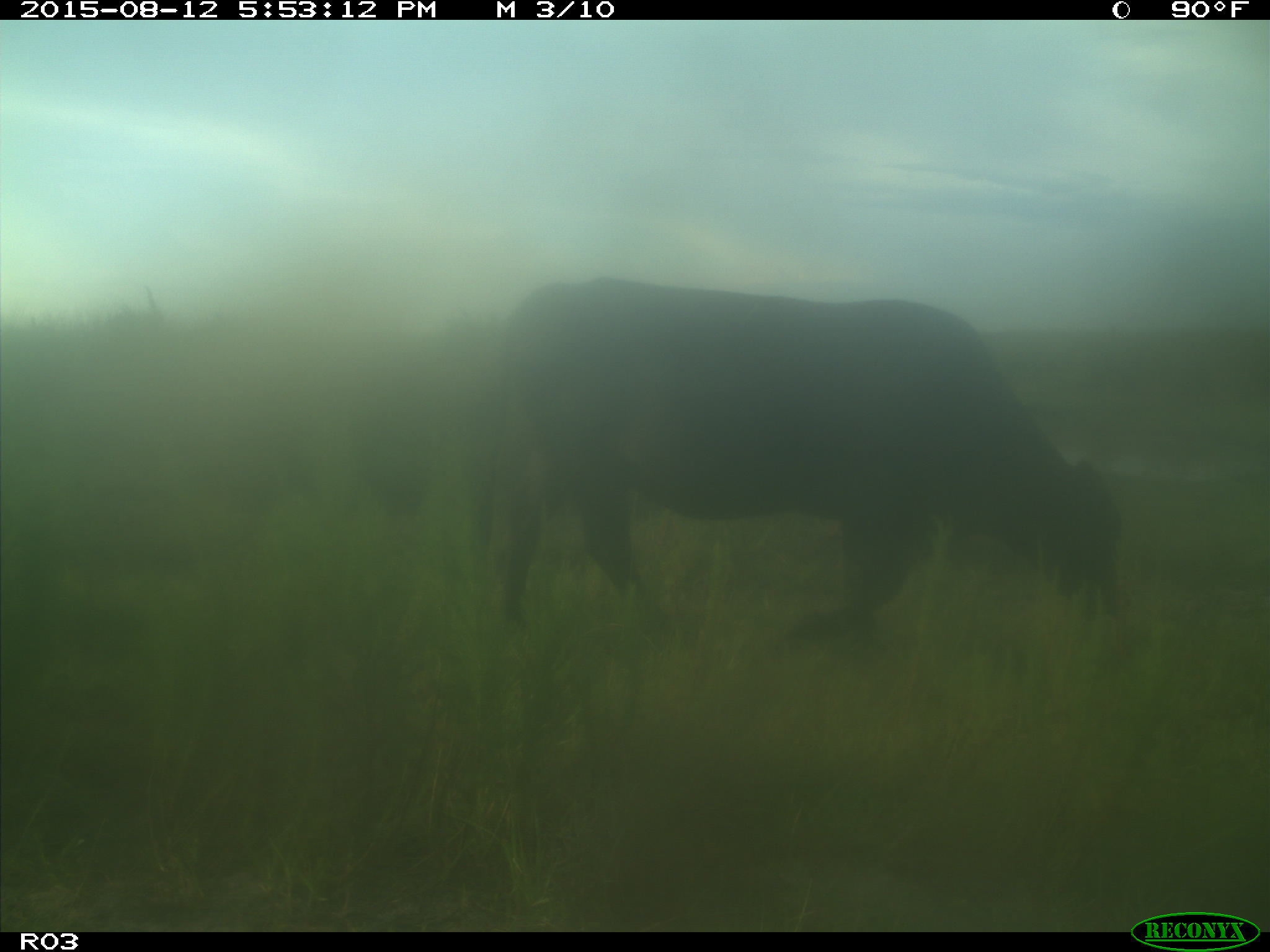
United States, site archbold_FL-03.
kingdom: Animalia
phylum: Chordata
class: Mammalia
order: Artiodactyla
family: Bovidae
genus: Bos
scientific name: Bos taurus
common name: domestic cow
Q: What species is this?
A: Bos taurus (domestic cow).